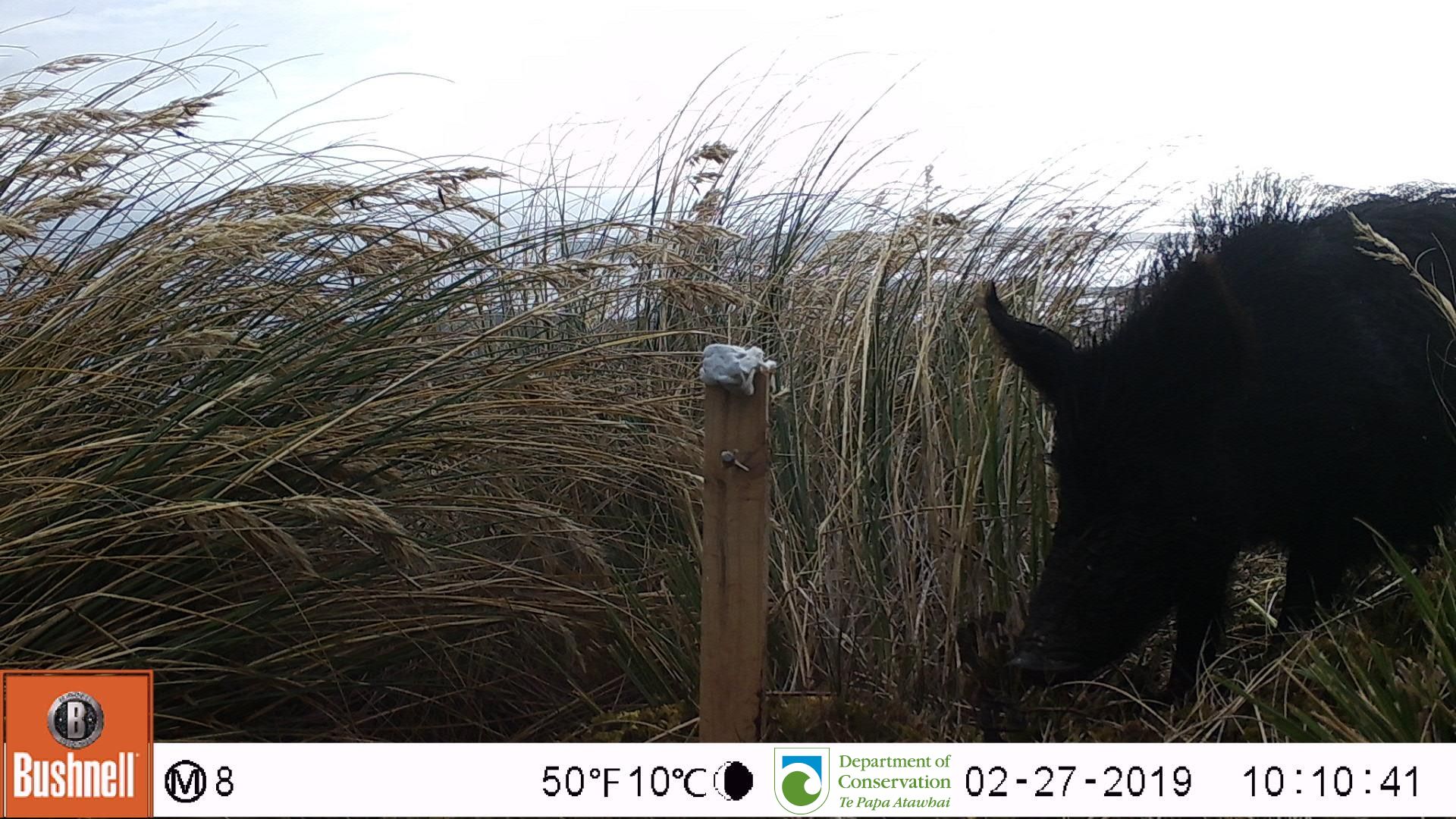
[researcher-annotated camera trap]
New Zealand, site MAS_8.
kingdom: Animalia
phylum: Chordata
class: Mammalia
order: Artiodactyla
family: Suidae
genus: Sus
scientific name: Sus scrofa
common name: pig